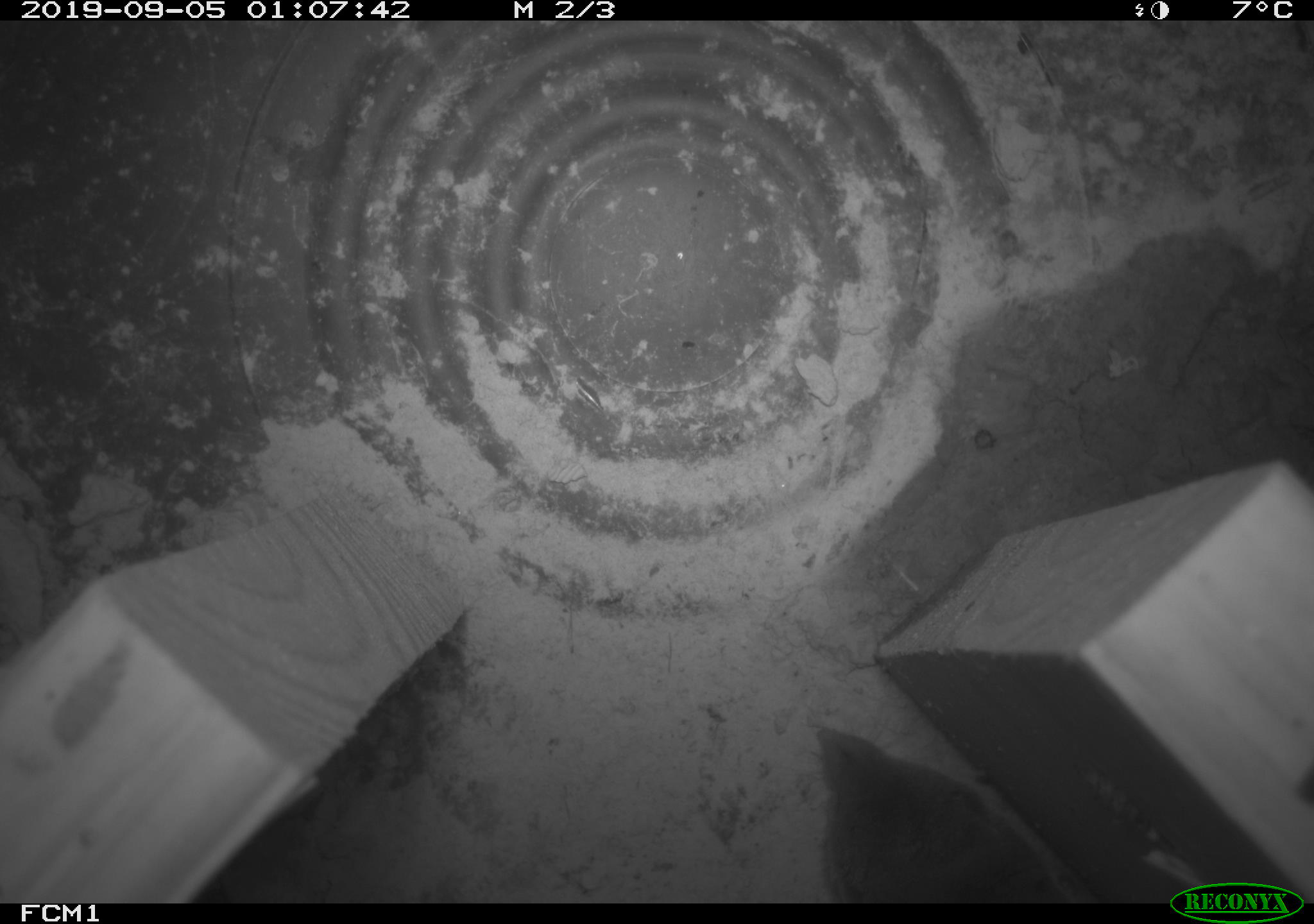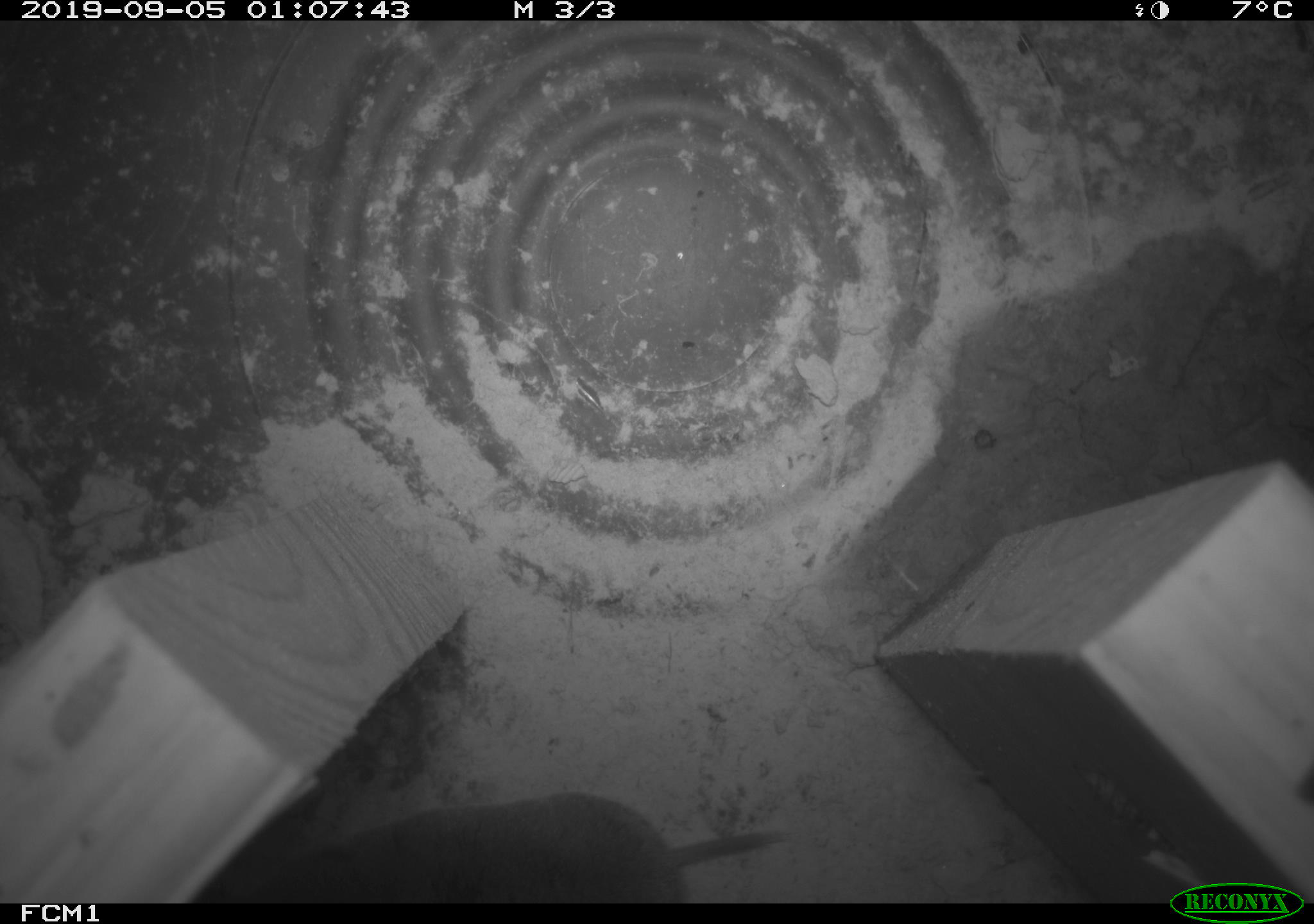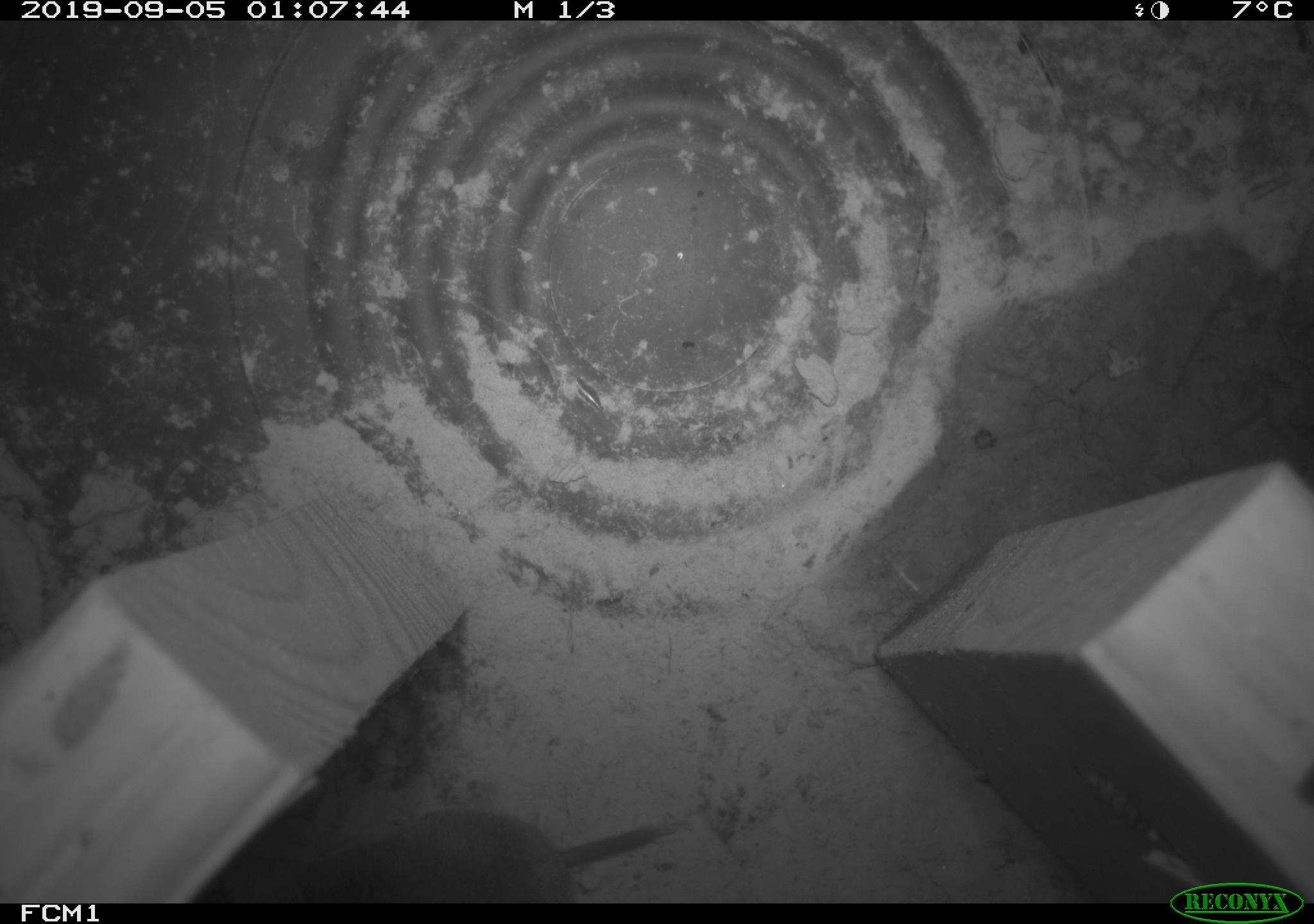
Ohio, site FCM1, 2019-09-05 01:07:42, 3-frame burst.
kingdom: Animalia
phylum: Chordata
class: Mammalia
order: Eulipotyphla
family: Soricidae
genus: Blarina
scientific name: Blarina brevicauda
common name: northern short-tailed shrew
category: n. short-tailed shrew